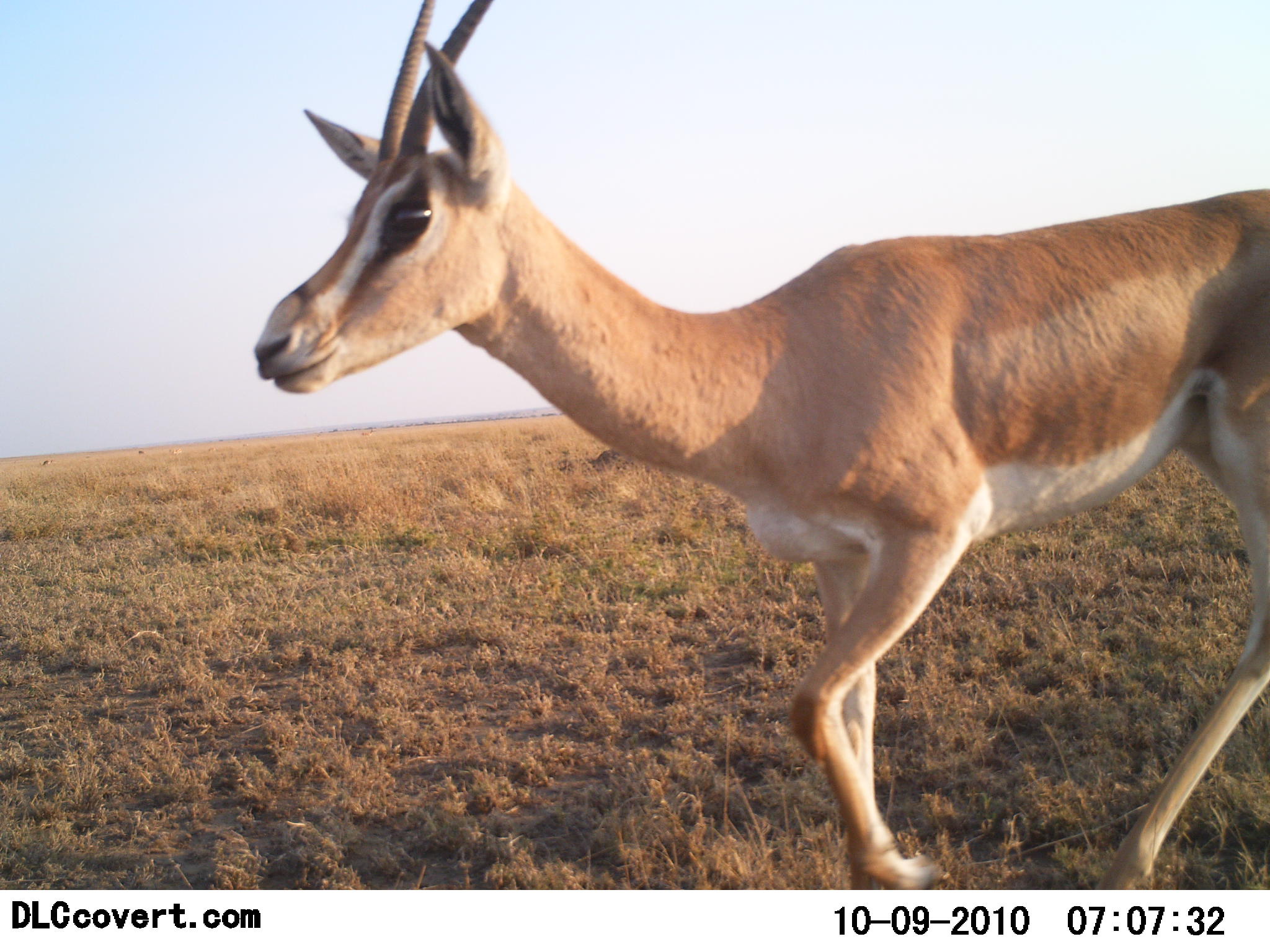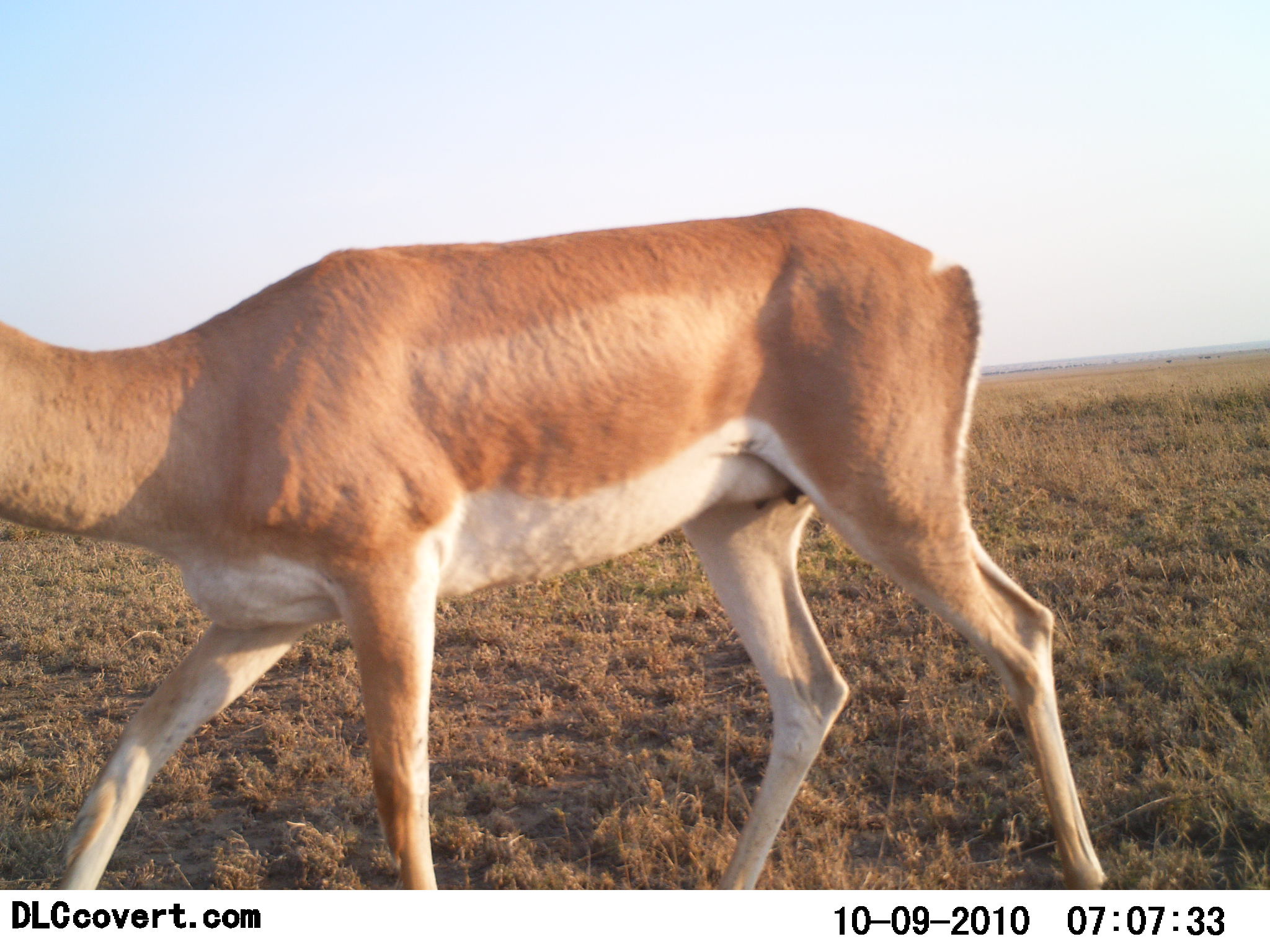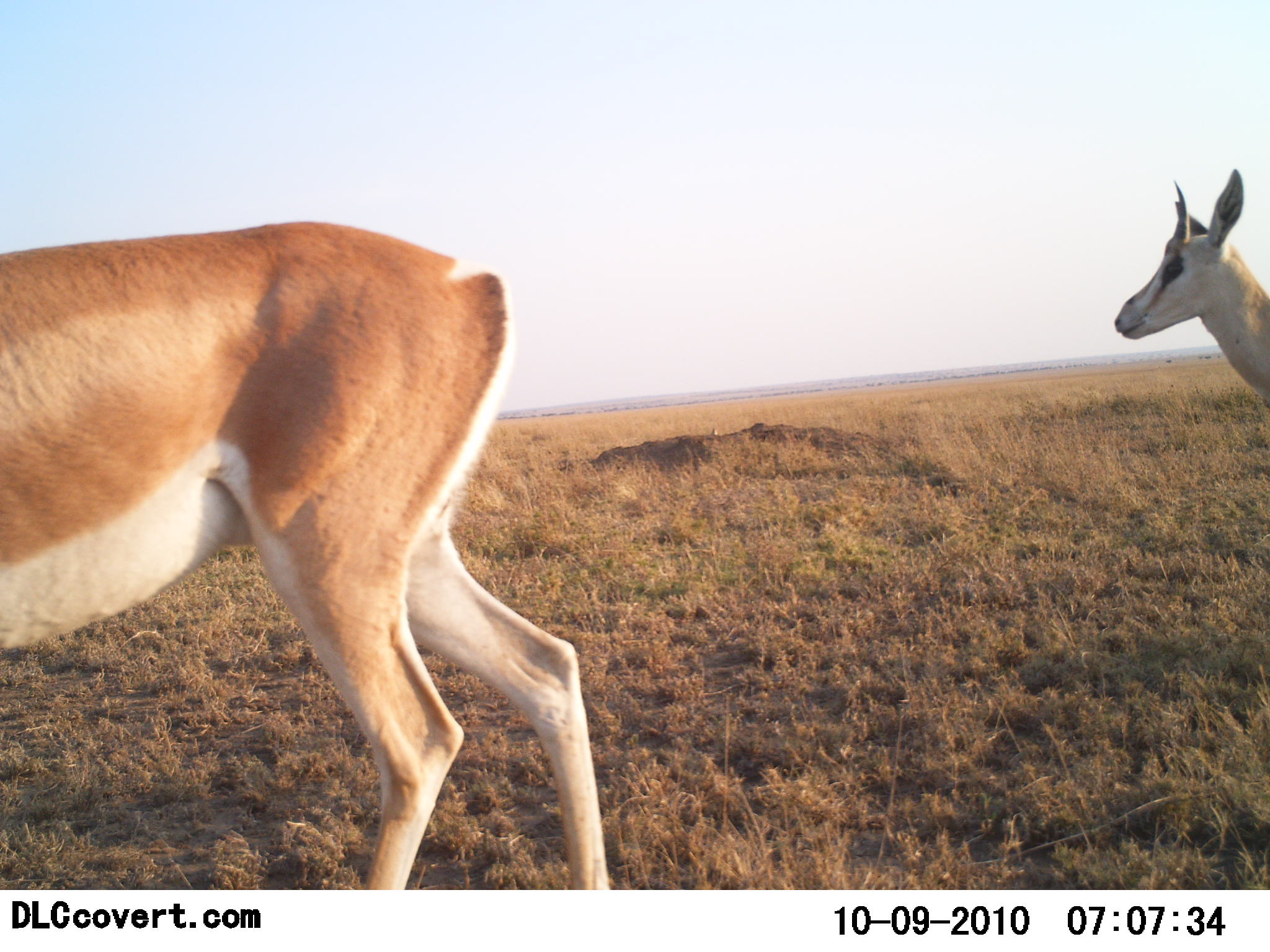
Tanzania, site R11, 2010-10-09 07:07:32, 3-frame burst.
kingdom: Animalia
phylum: Chordata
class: Mammalia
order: Artiodactyla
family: Bovidae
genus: Nanger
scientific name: Nanger granti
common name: grant's gazelle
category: gazellegrants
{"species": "gazellegrants (grant's gazelle) (Nanger granti)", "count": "2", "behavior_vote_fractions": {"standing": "6%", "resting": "0%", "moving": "94%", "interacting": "0%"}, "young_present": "0%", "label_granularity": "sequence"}